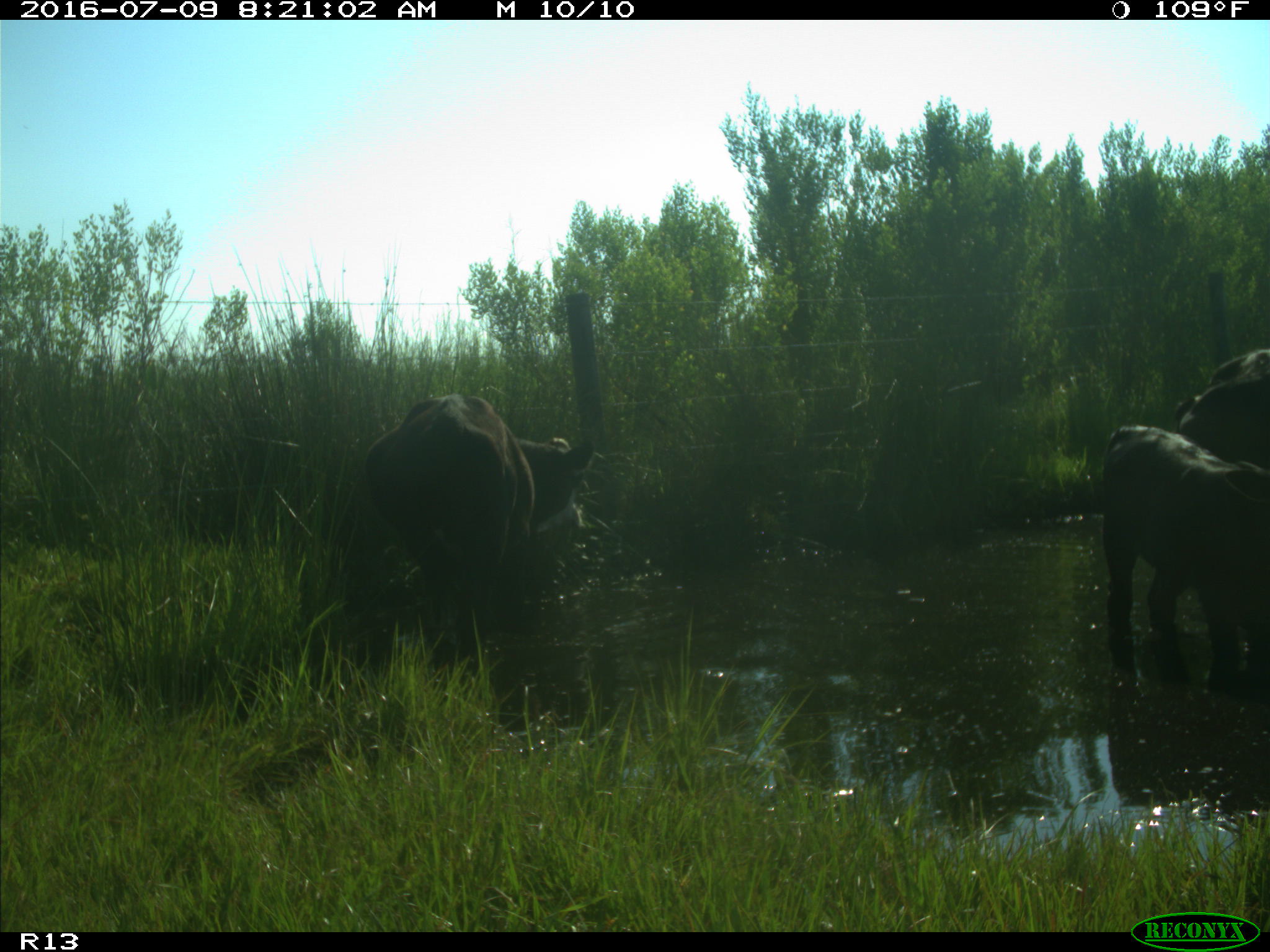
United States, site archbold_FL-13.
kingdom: Animalia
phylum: Chordata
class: Mammalia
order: Artiodactyla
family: Bovidae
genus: Bos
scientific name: Bos taurus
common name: domestic cow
Bos taurus (domestic cow).